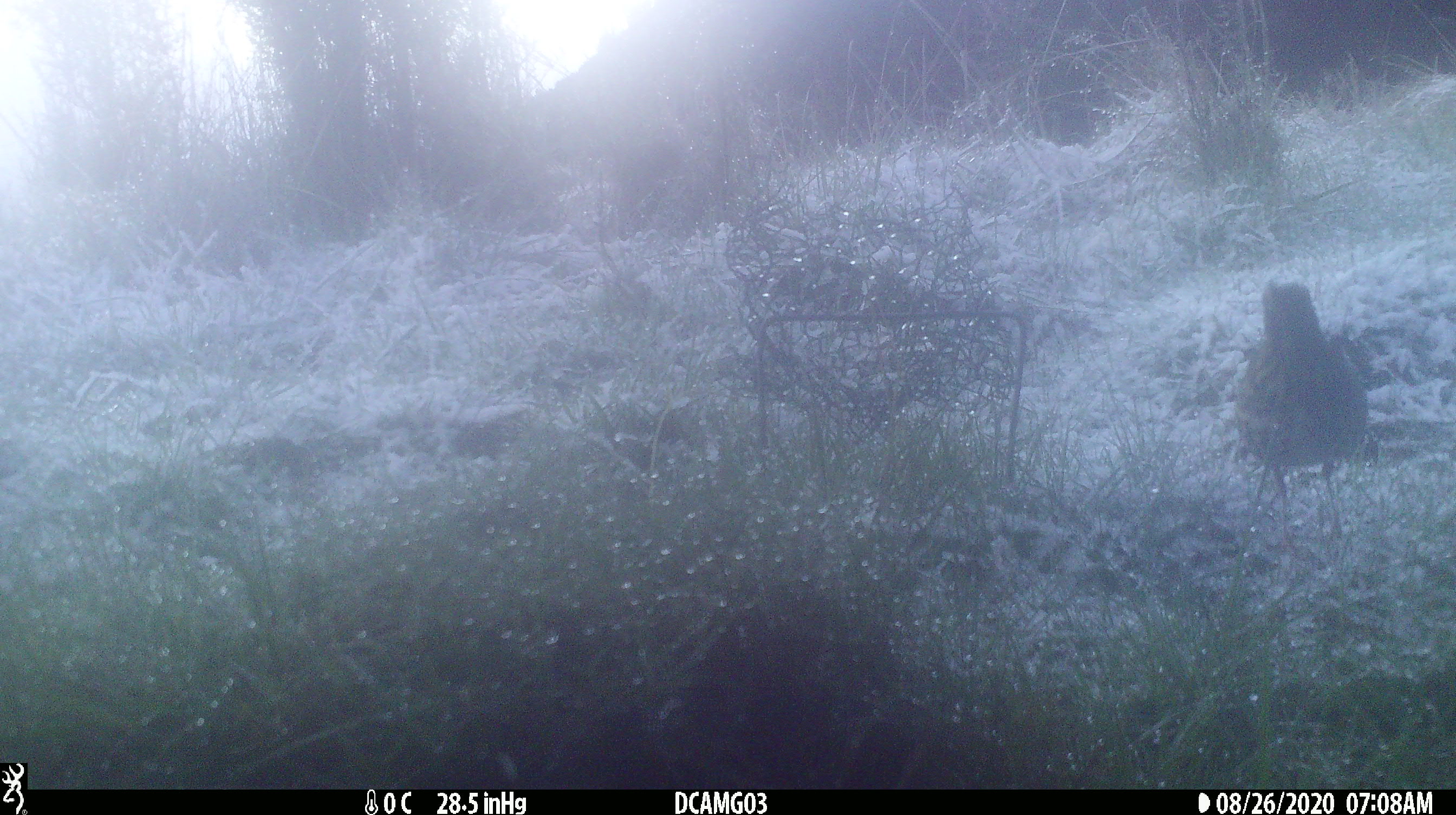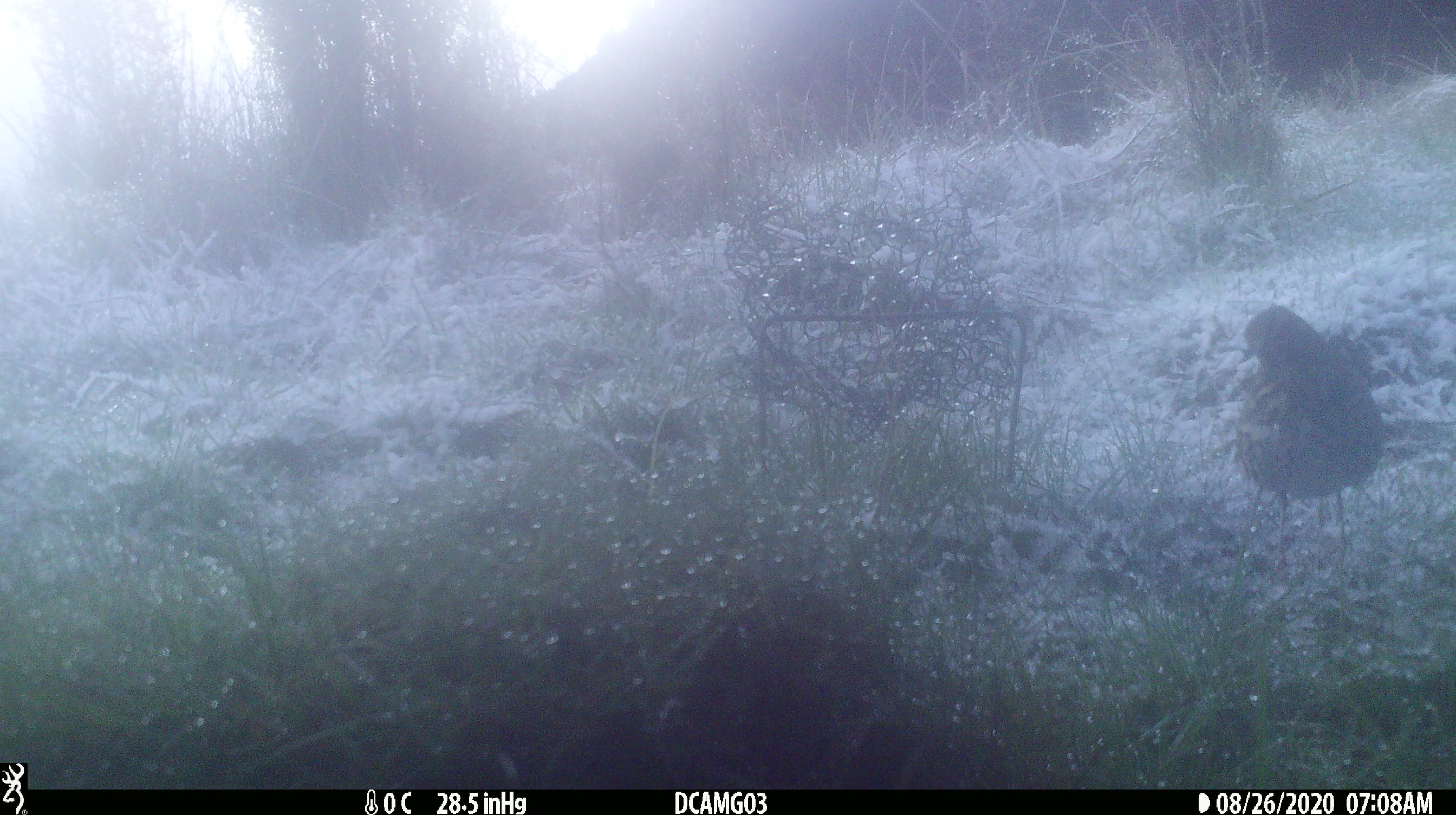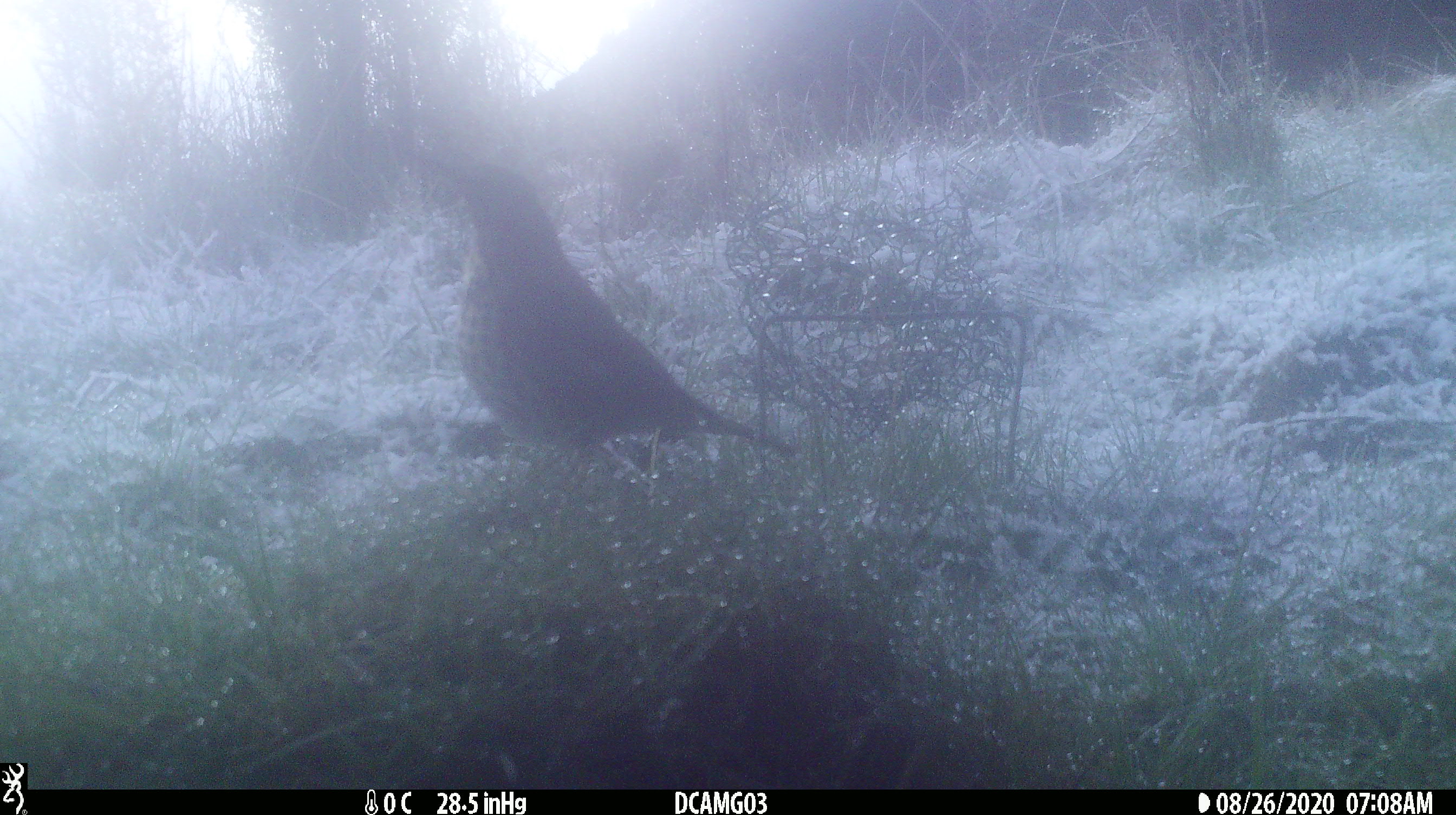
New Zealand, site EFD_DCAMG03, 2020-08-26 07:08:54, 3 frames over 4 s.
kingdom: Animalia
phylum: Chordata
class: Aves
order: Passeriformes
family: Turdidae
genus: Turdus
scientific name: Turdus philomelos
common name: song thrush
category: thrush